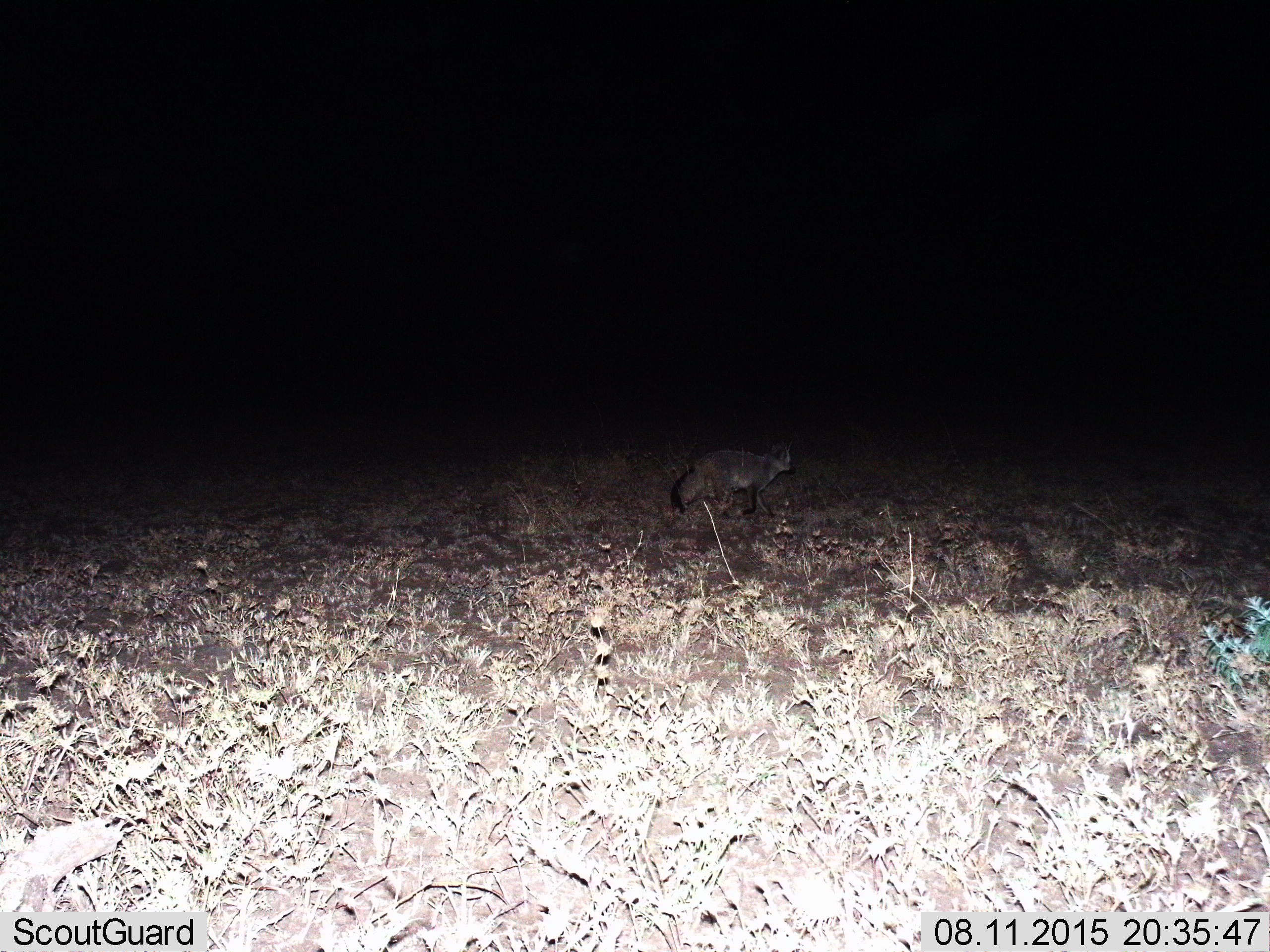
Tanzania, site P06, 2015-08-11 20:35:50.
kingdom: Animalia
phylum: Chordata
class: Mammalia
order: Carnivora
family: Canidae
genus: Otocyon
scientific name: Otocyon megalotis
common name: bat-eared fox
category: batearedfox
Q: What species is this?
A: Batearedfox (bat-eared fox) (Otocyon megalotis).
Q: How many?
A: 1.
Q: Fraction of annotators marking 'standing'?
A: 14%.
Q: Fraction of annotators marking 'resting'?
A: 0%.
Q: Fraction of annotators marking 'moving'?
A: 86%.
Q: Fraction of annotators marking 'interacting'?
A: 0%.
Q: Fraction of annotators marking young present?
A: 0%.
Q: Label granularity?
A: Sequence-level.